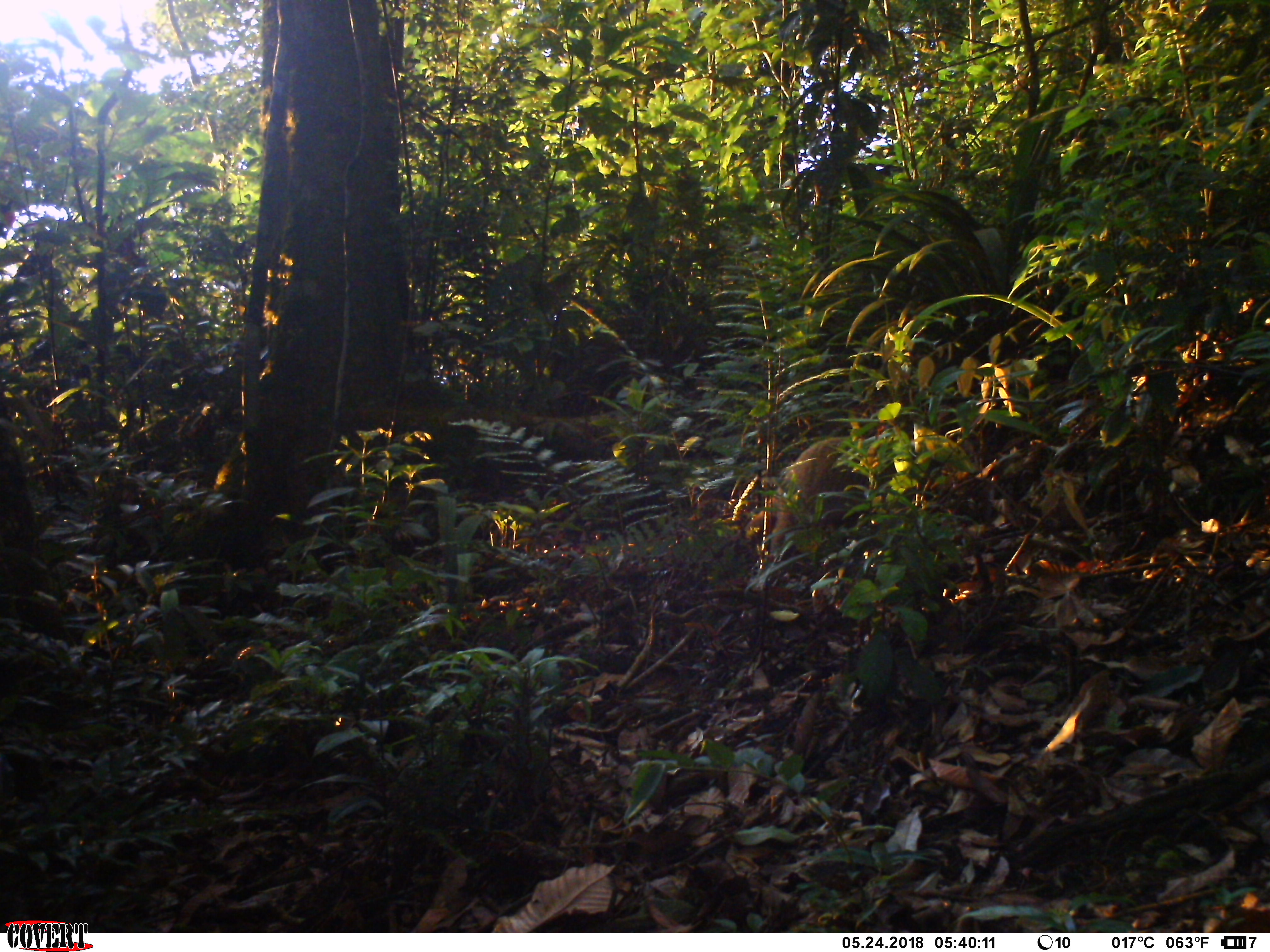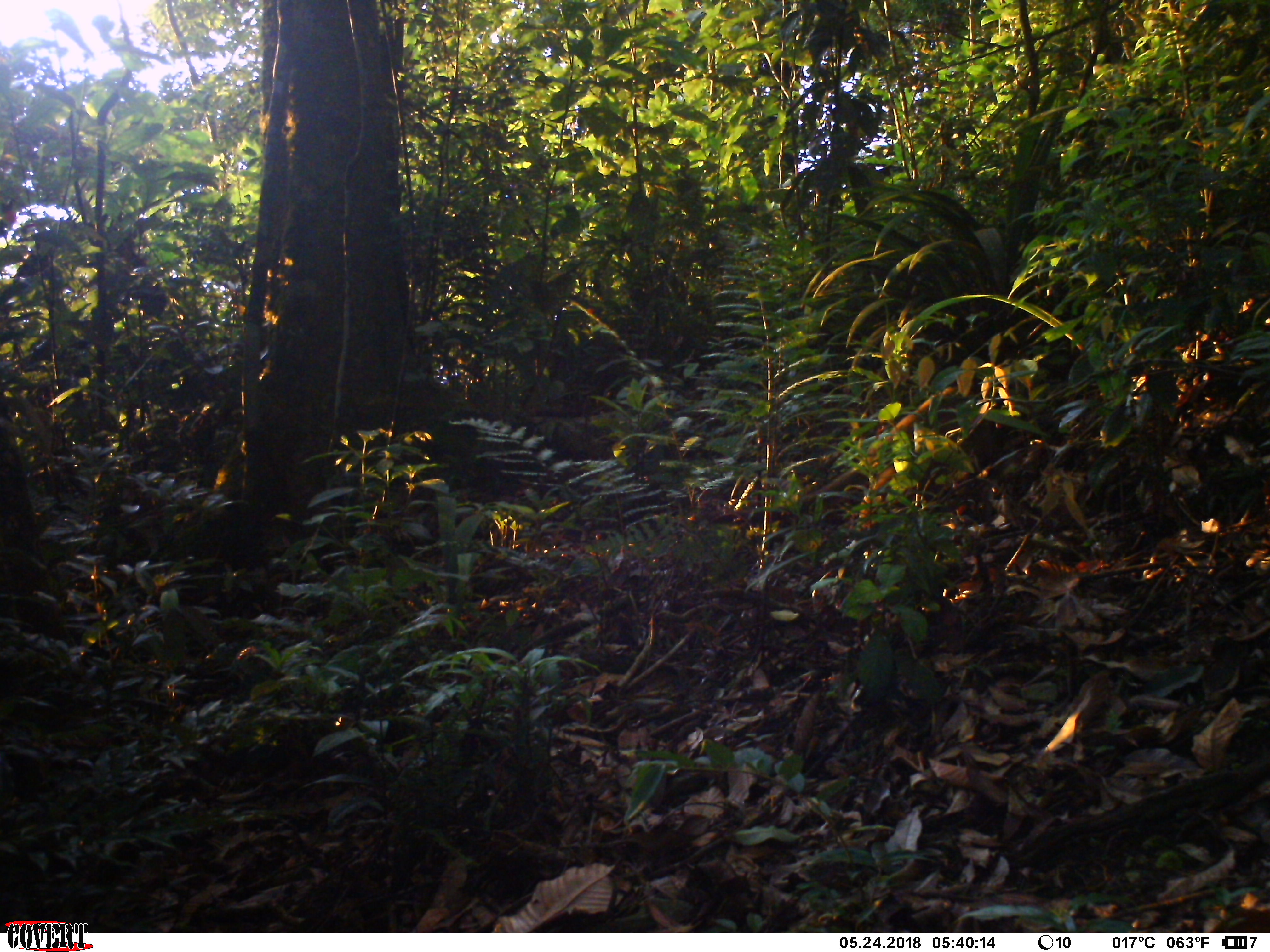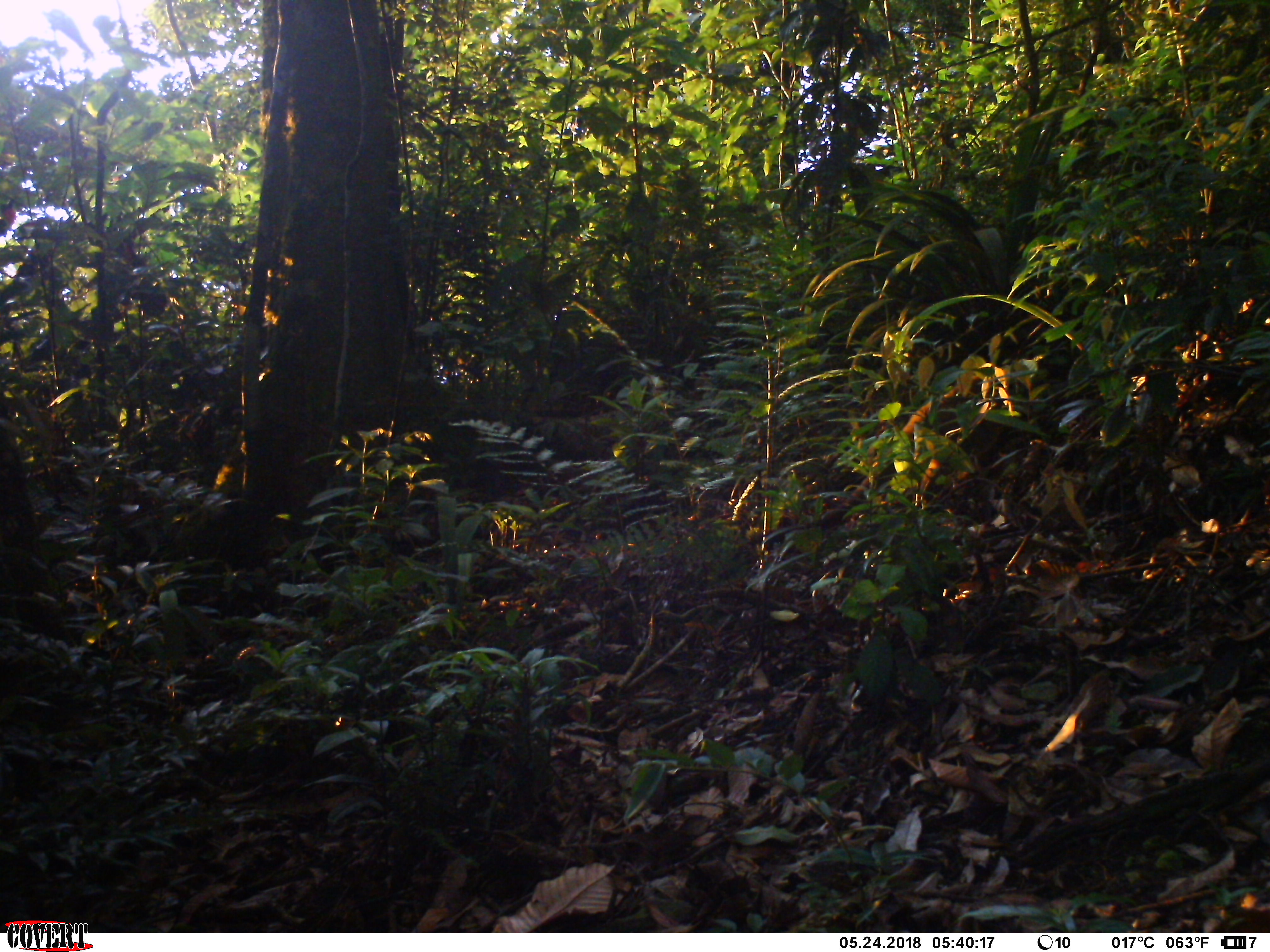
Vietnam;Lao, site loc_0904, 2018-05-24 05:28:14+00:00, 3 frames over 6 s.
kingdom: Animalia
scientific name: Animalia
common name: animal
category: unidentified animal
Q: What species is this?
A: Unidentified animal (animal) (Animalia).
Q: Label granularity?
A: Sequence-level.